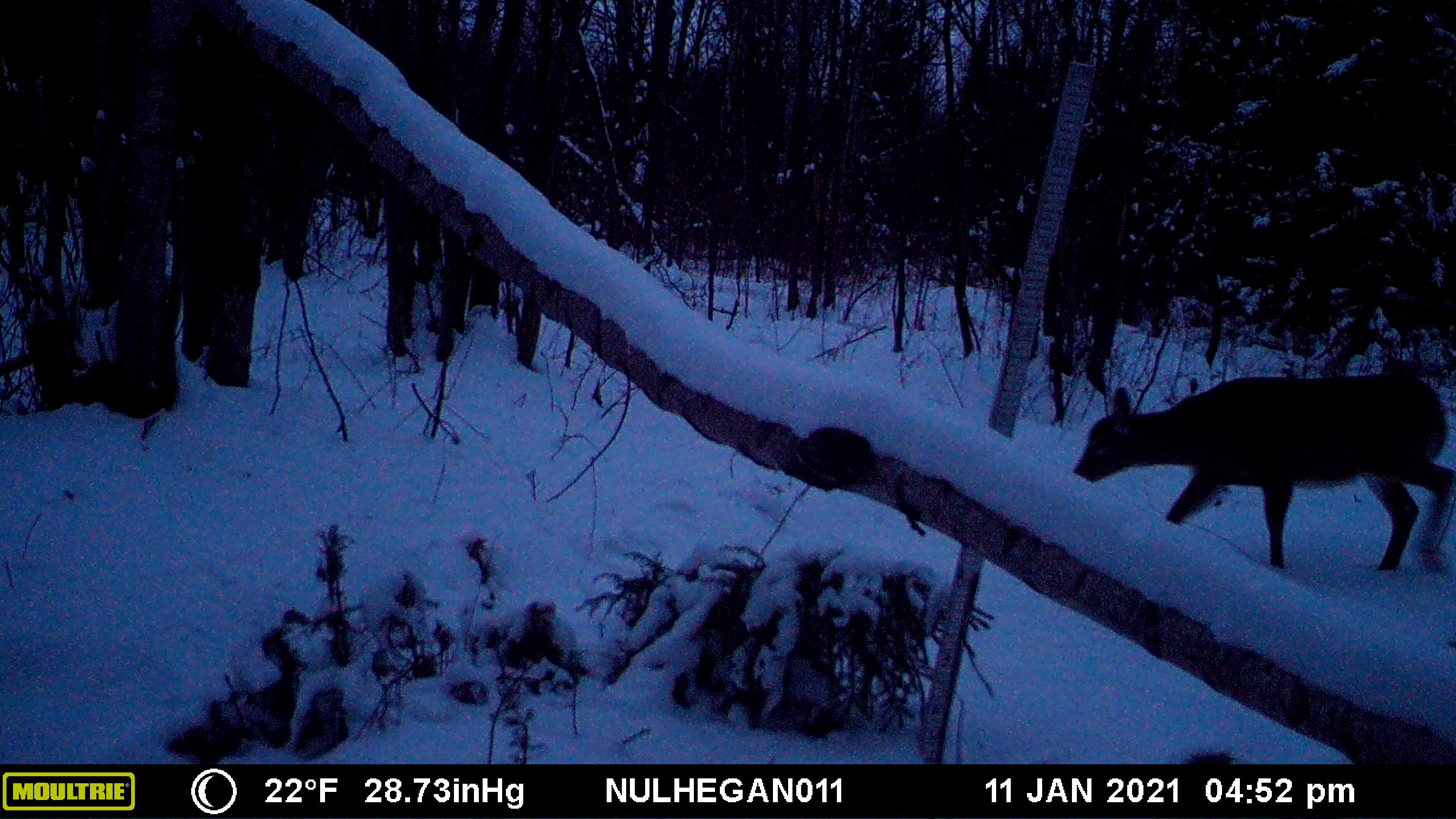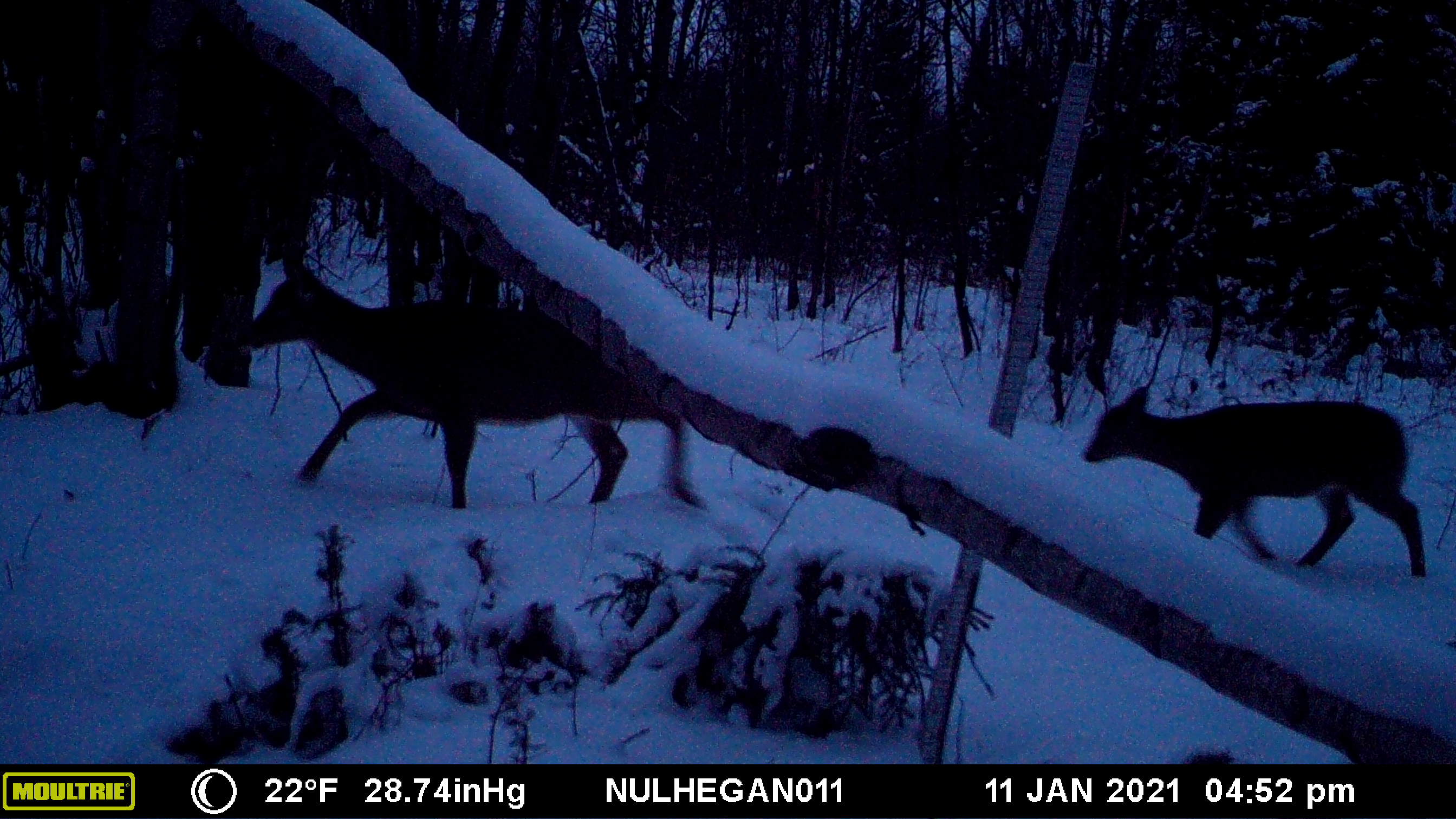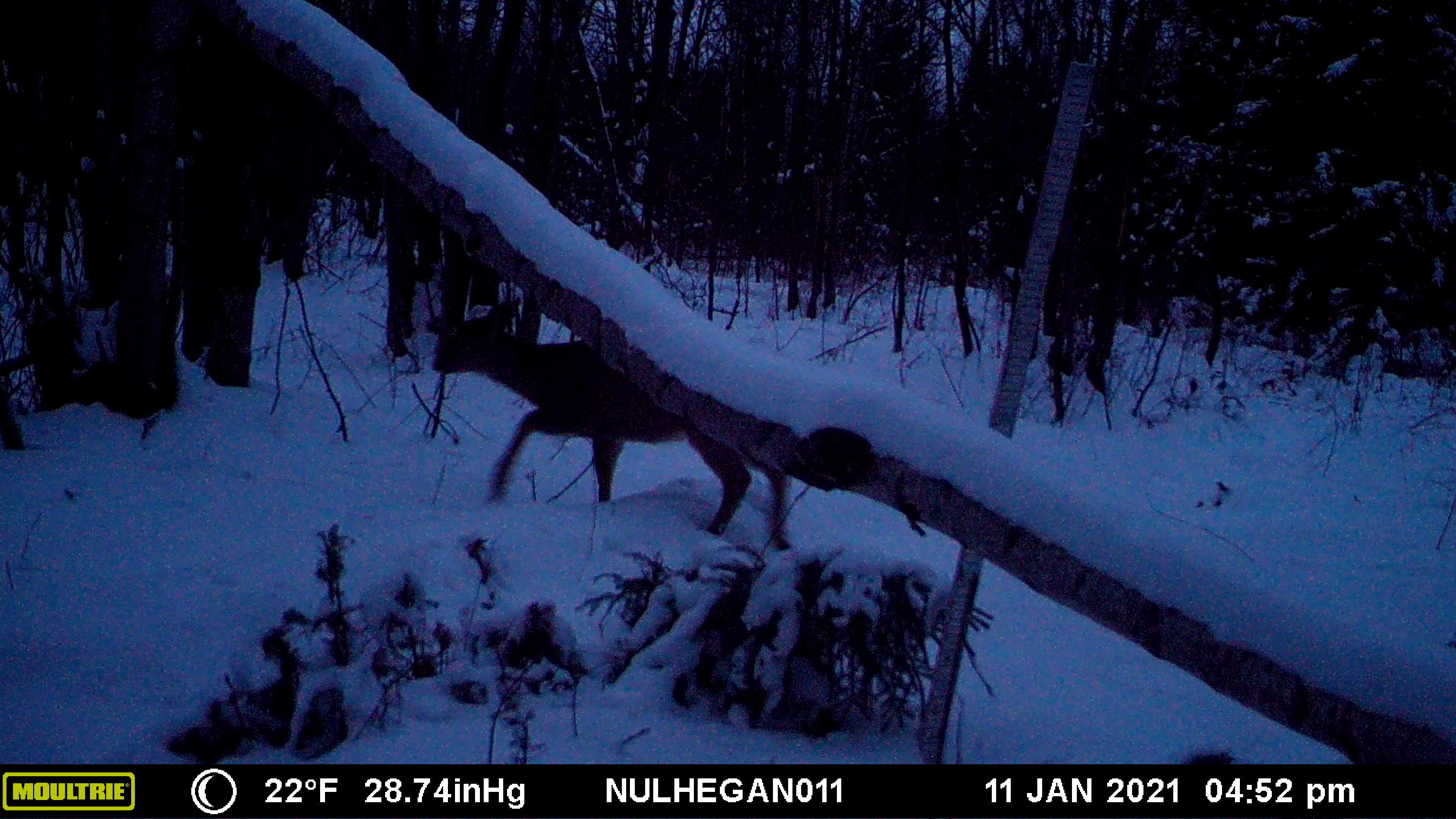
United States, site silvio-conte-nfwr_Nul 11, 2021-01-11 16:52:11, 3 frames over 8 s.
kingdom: Animalia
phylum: Chordata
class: Mammalia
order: Artiodactyla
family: Cervidae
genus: Odocoileus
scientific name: Odocoileus virginianus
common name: white-tailed deer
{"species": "white-tailed deer (Odocoileus virginianus)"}